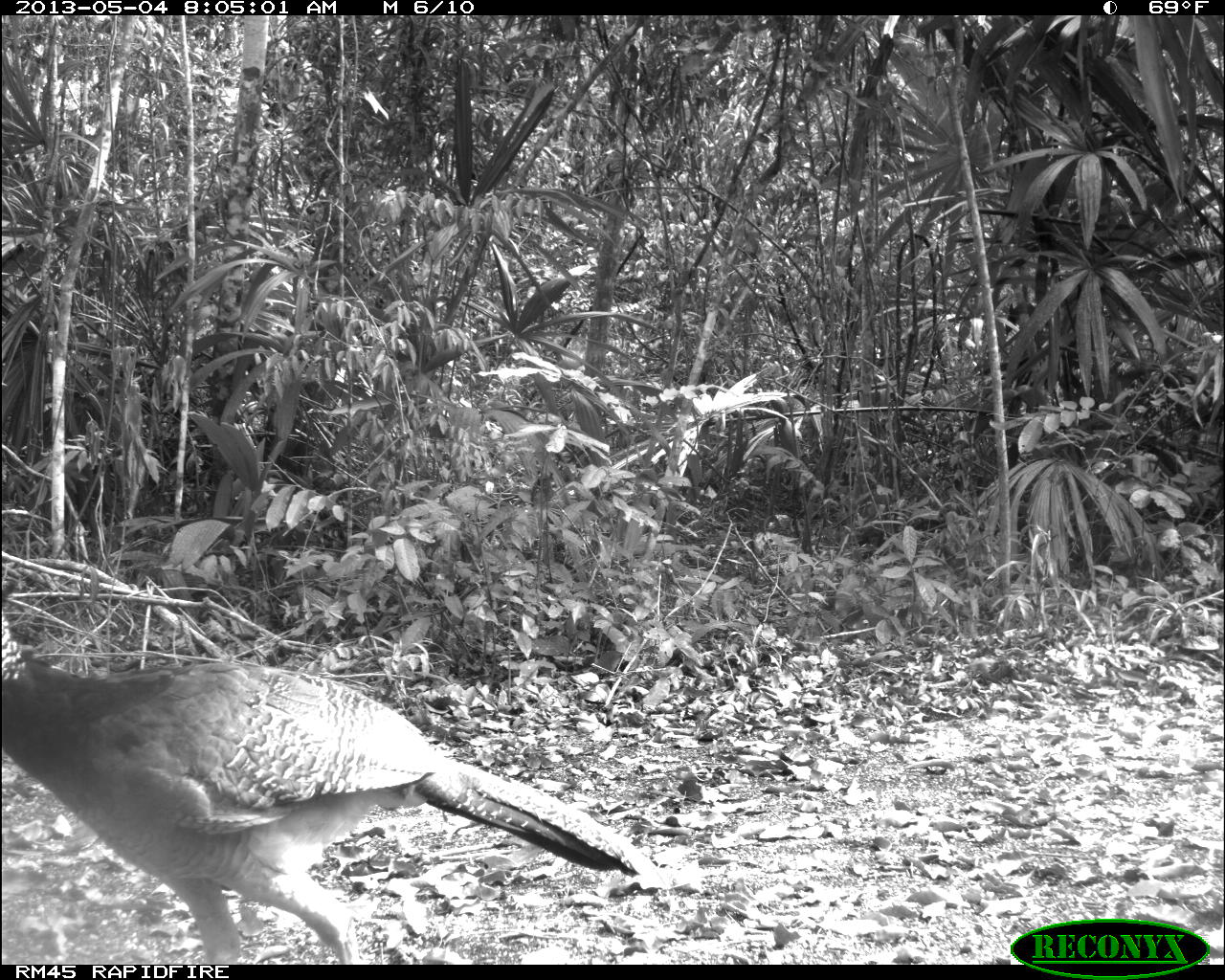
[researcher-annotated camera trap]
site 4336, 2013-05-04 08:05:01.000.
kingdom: Animalia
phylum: Chordata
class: Aves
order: Galliformes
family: Cracidae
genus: Crax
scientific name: Crax rubra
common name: great curassow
Crax rubra (great curassow), count 1, sex female.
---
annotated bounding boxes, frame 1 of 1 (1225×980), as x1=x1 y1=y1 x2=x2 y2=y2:
crax rubra: x1=2 y1=582 x2=645 y2=961